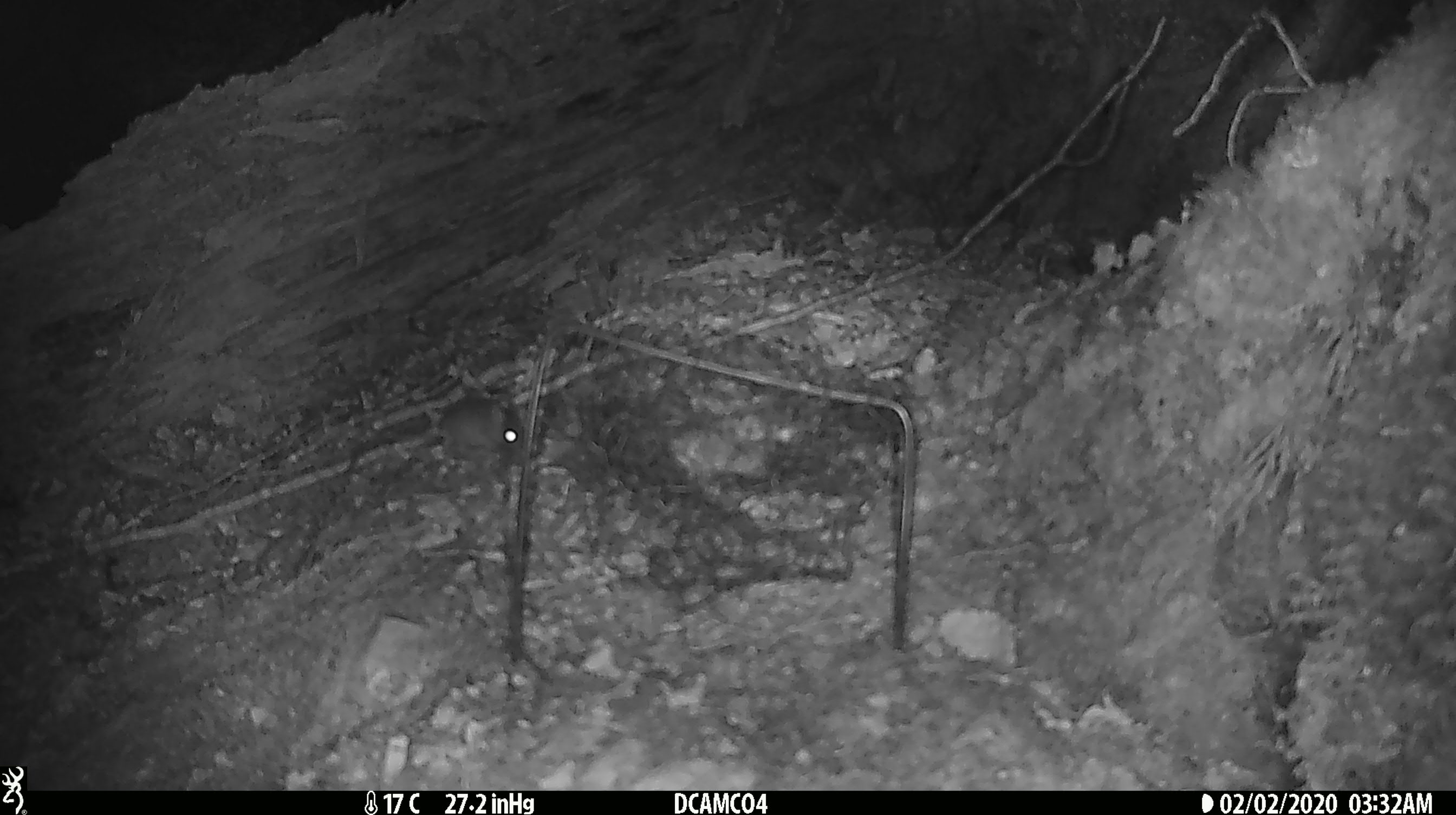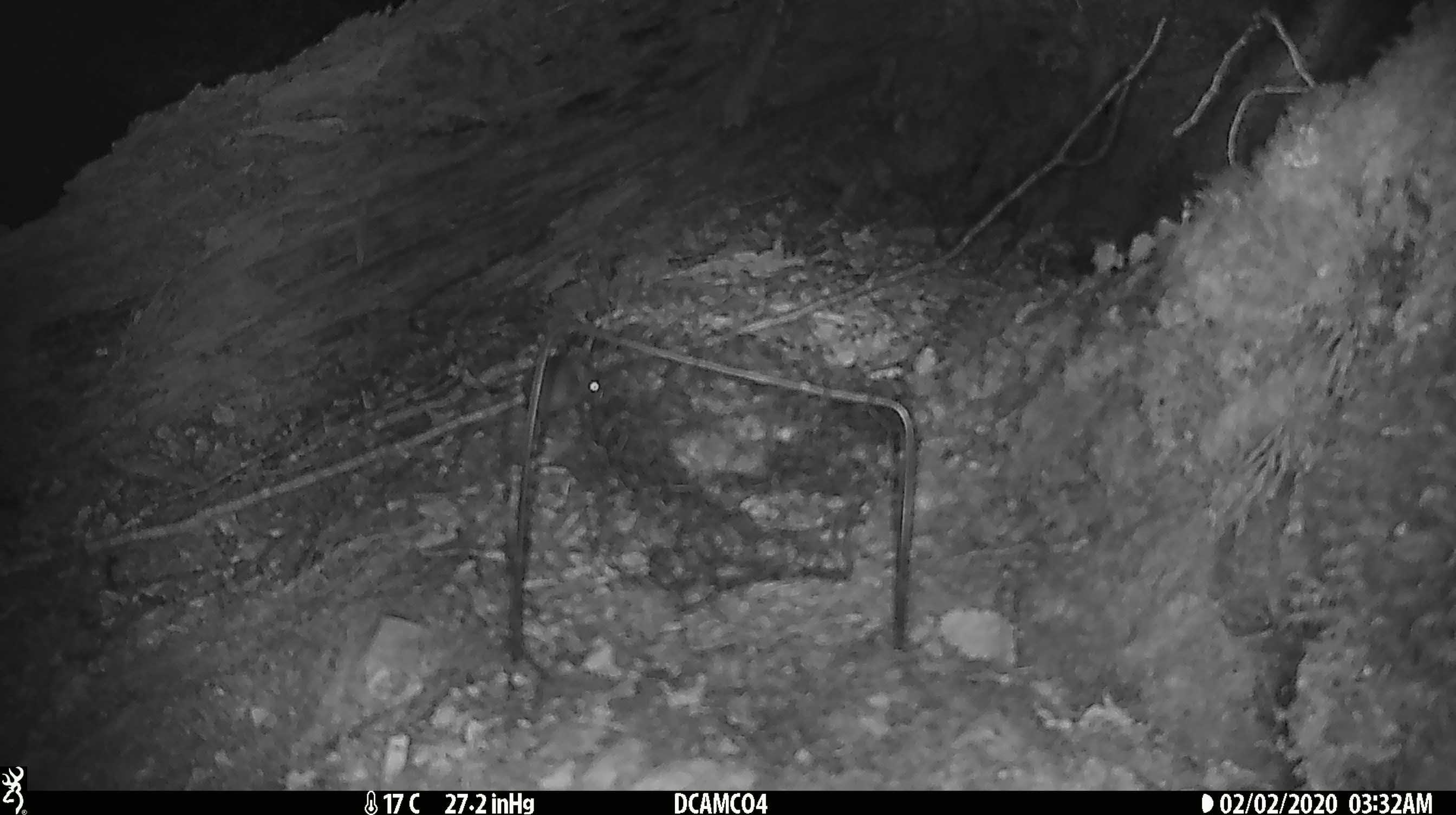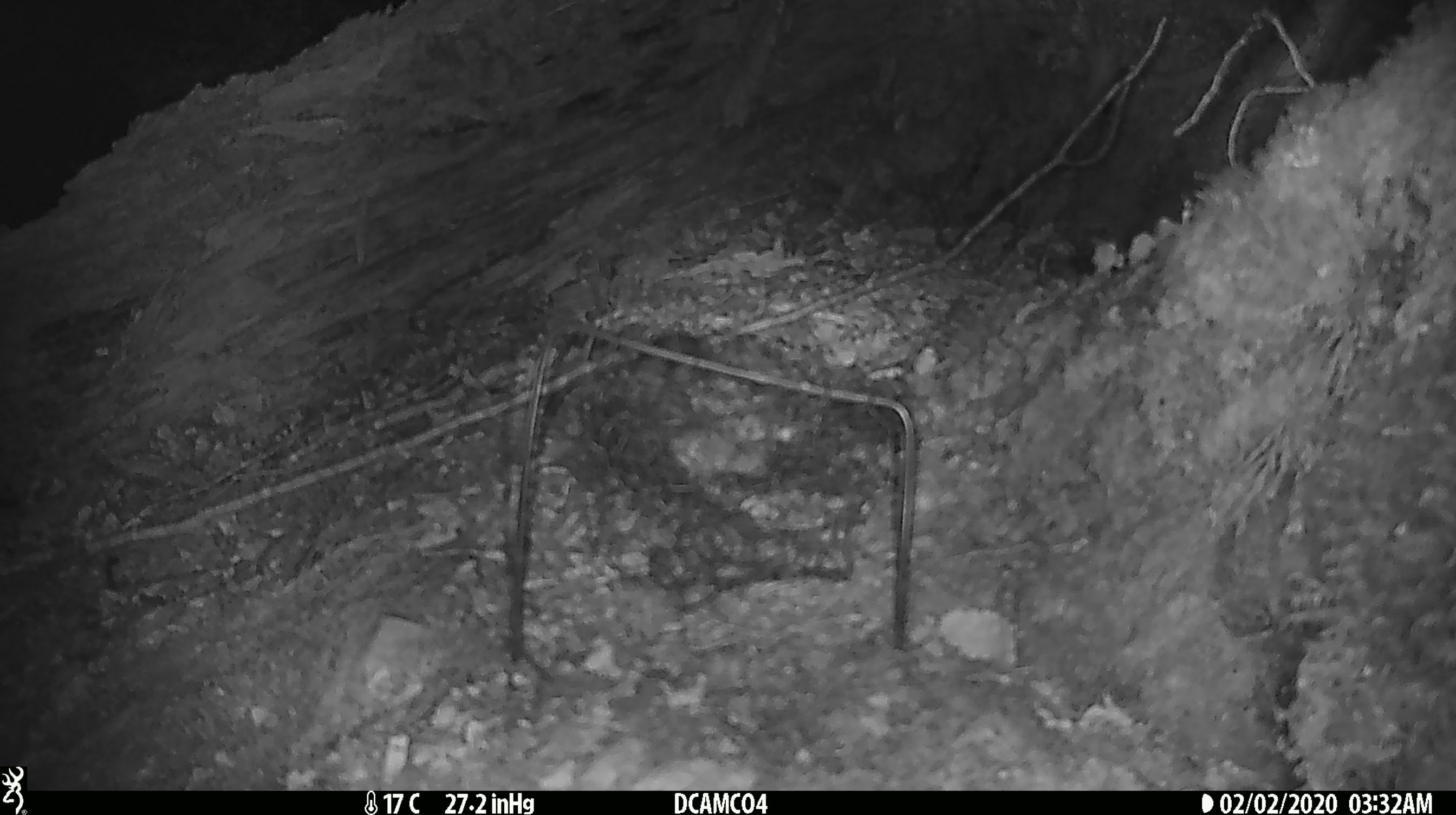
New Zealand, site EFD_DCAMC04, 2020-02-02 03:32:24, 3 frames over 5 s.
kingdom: Animalia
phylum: Chordata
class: Mammalia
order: Rodentia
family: Muridae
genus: Mus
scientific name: Mus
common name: mouse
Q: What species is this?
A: Mouse (Mus).